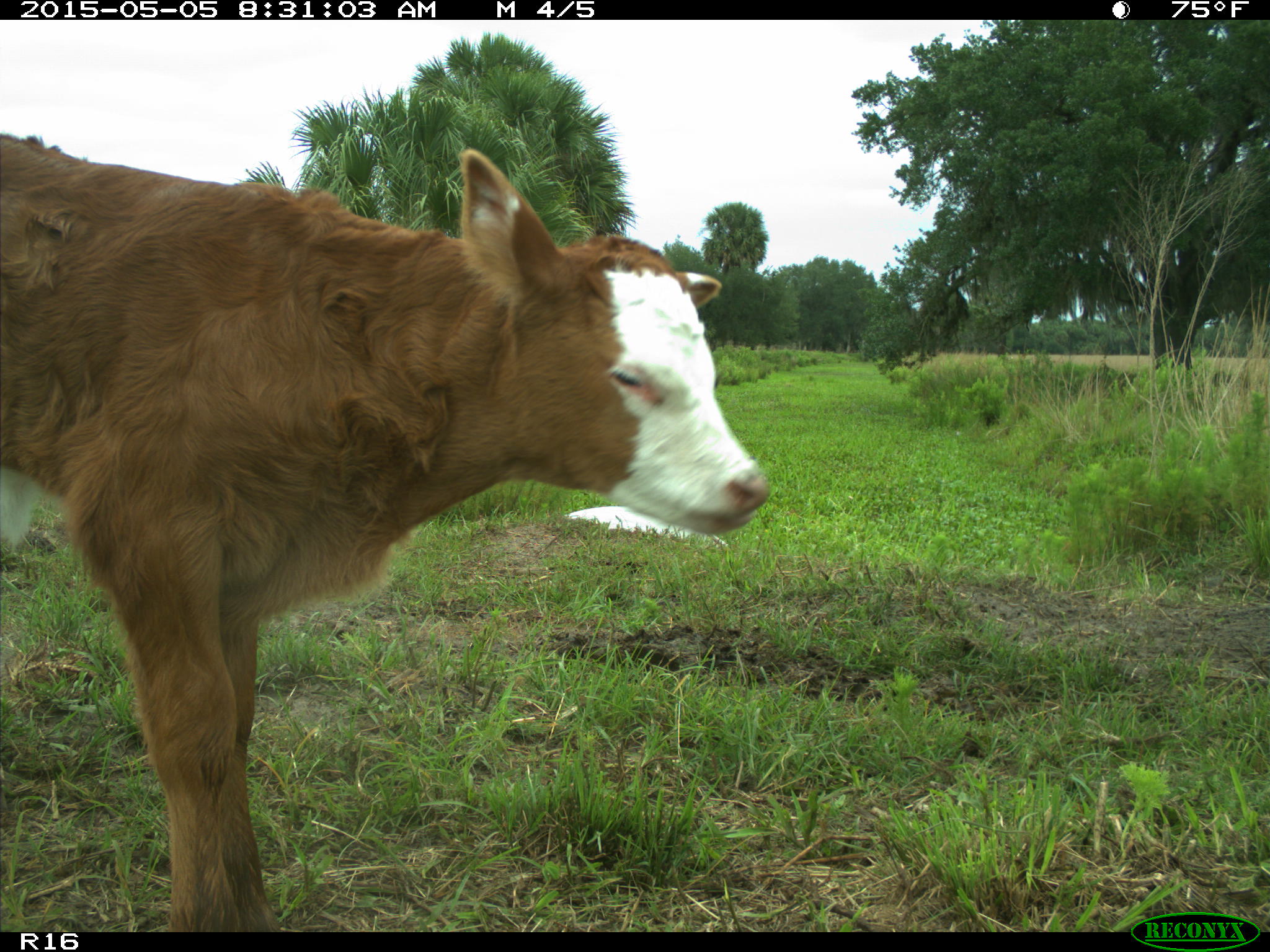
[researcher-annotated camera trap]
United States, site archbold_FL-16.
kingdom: Animalia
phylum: Chordata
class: Mammalia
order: Artiodactyla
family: Bovidae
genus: Bos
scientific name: Bos taurus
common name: domestic cow